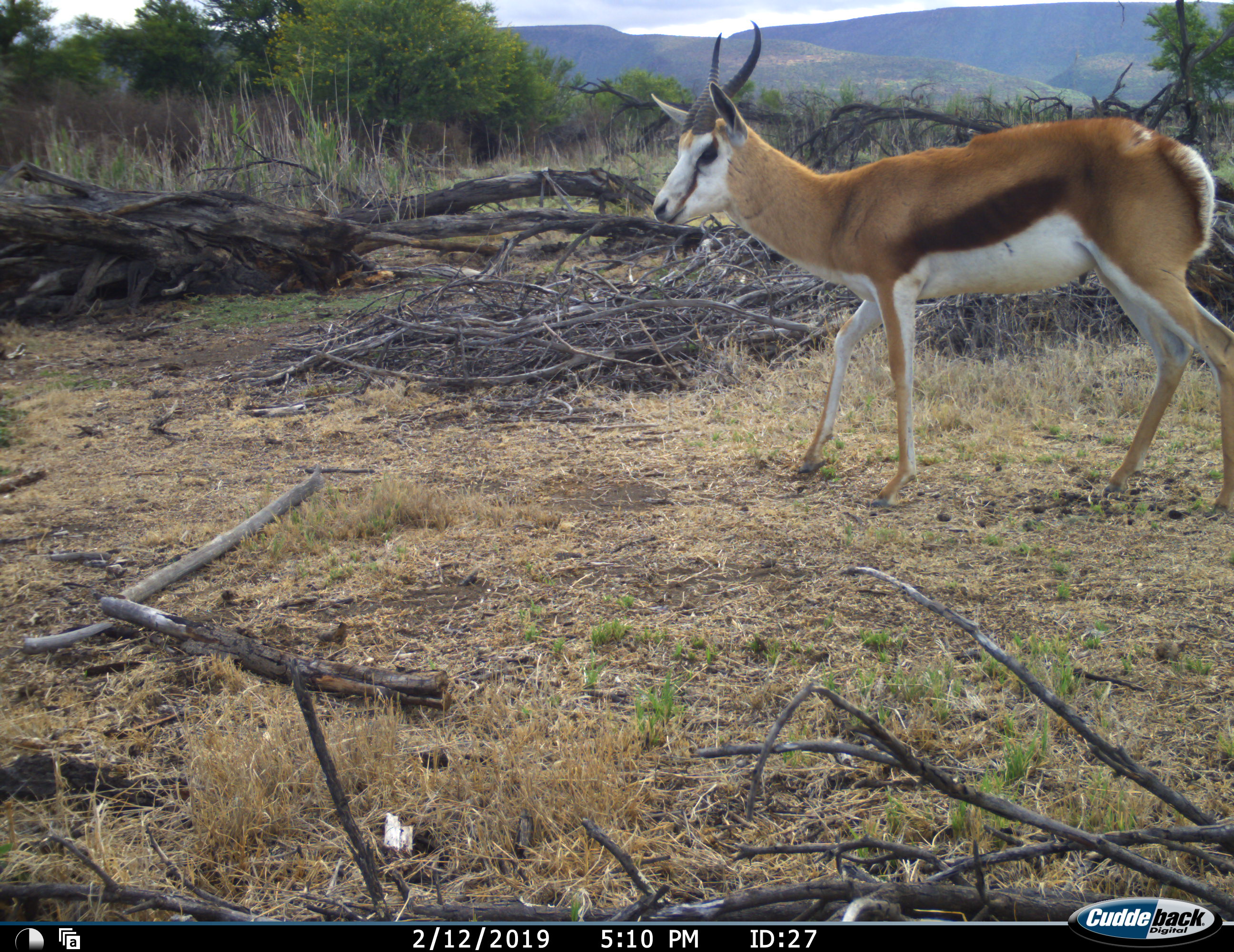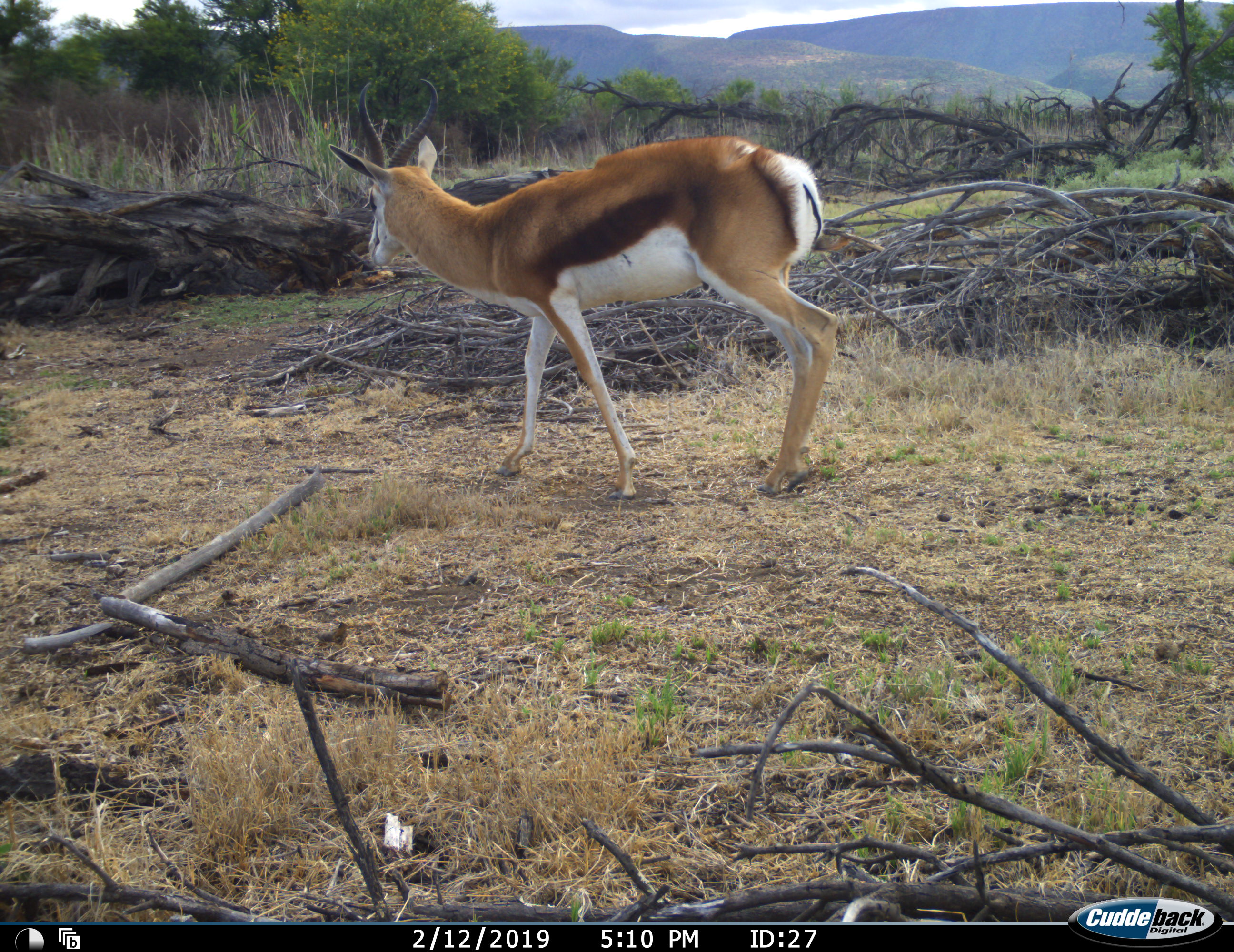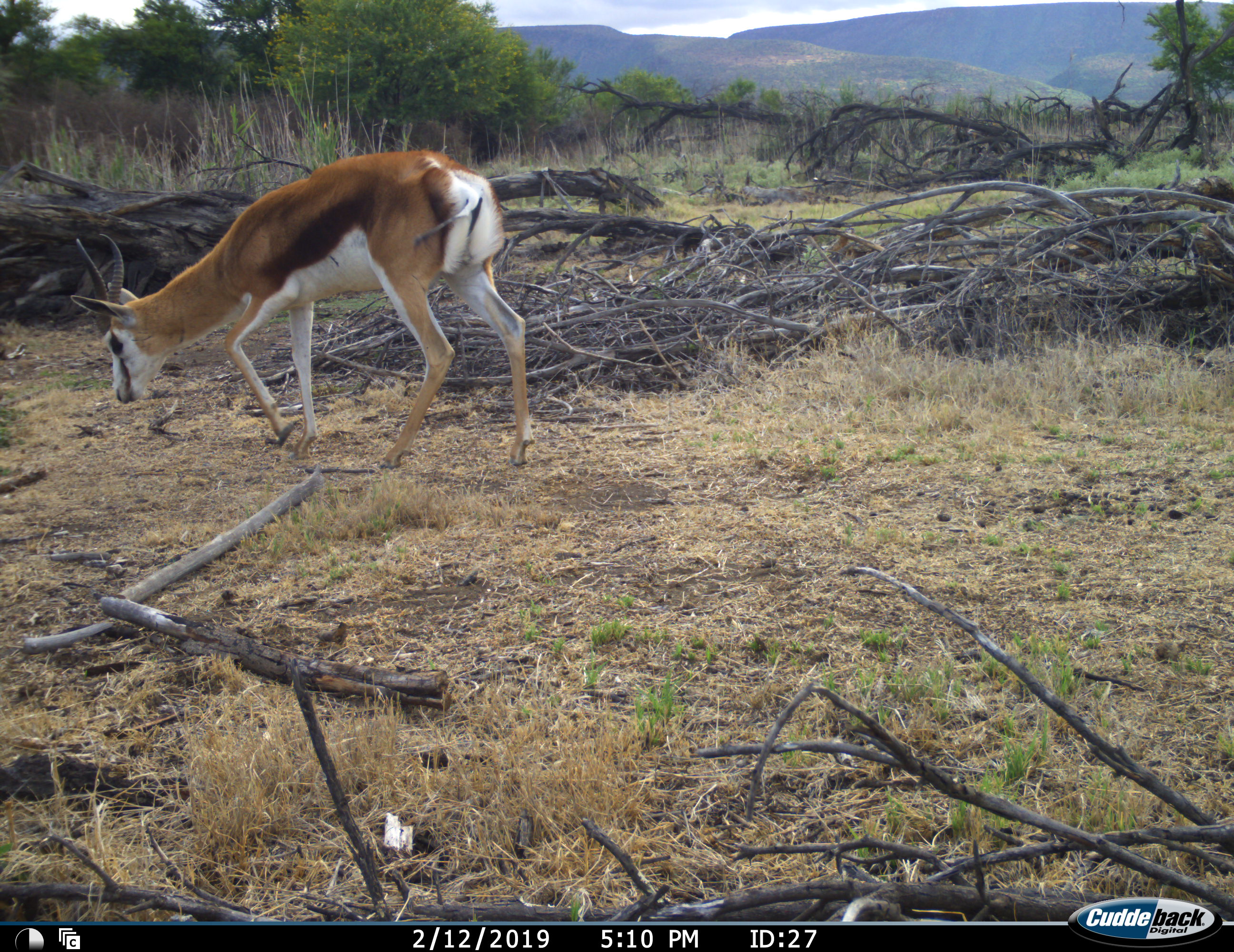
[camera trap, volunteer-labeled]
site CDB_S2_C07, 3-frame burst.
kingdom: Animalia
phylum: Chordata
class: Mammalia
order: Artiodactyla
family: Bovidae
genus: Antidorcas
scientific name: Antidorcas marsupialis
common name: springbok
Springbok (Antidorcas marsupialis), count 1. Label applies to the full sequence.